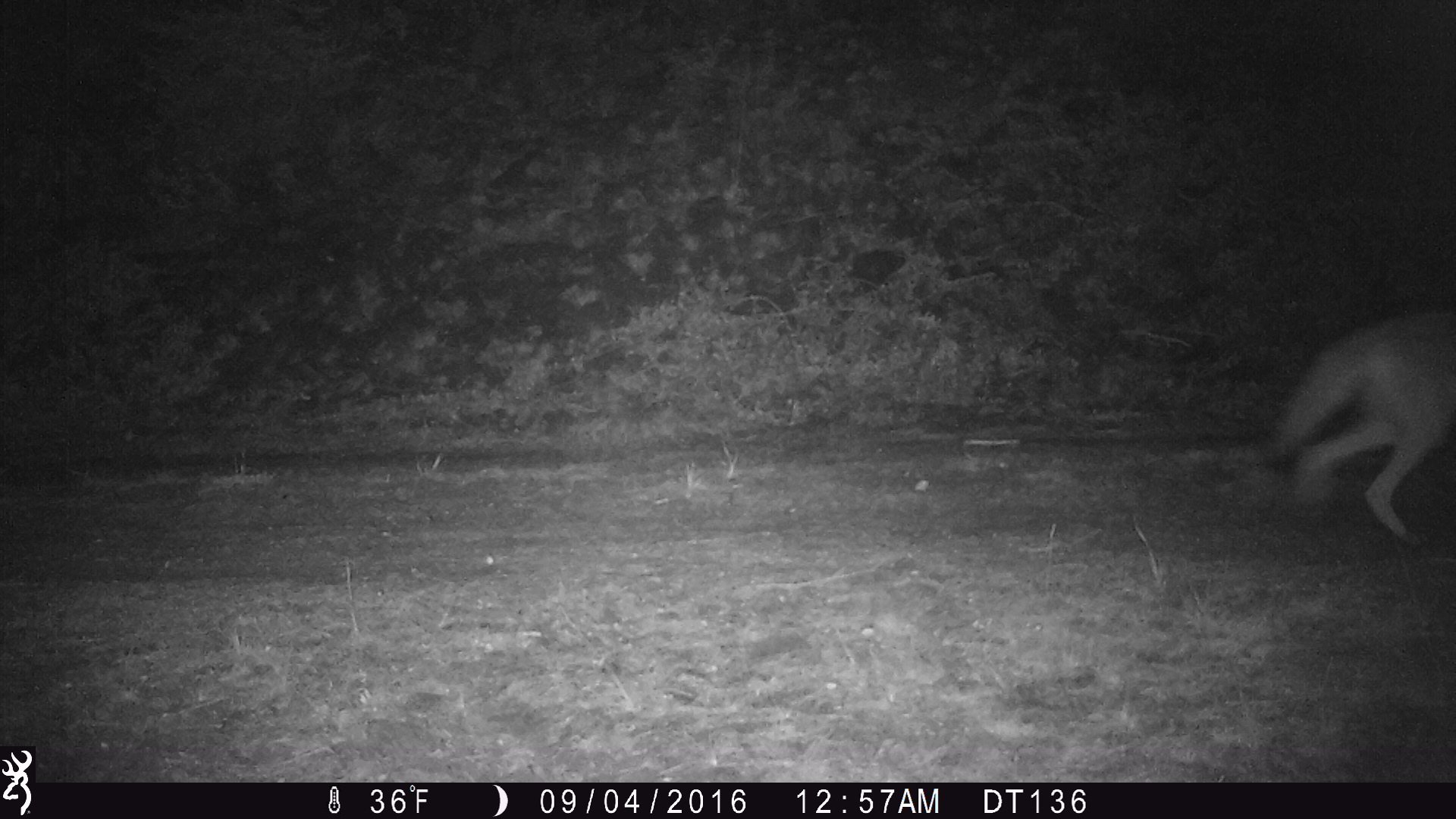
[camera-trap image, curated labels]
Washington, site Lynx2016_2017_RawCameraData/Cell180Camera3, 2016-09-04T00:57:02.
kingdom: Animalia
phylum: Chordata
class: Mammalia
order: Carnivora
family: Canidae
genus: Canis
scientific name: Canis latrans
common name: coyote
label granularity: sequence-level